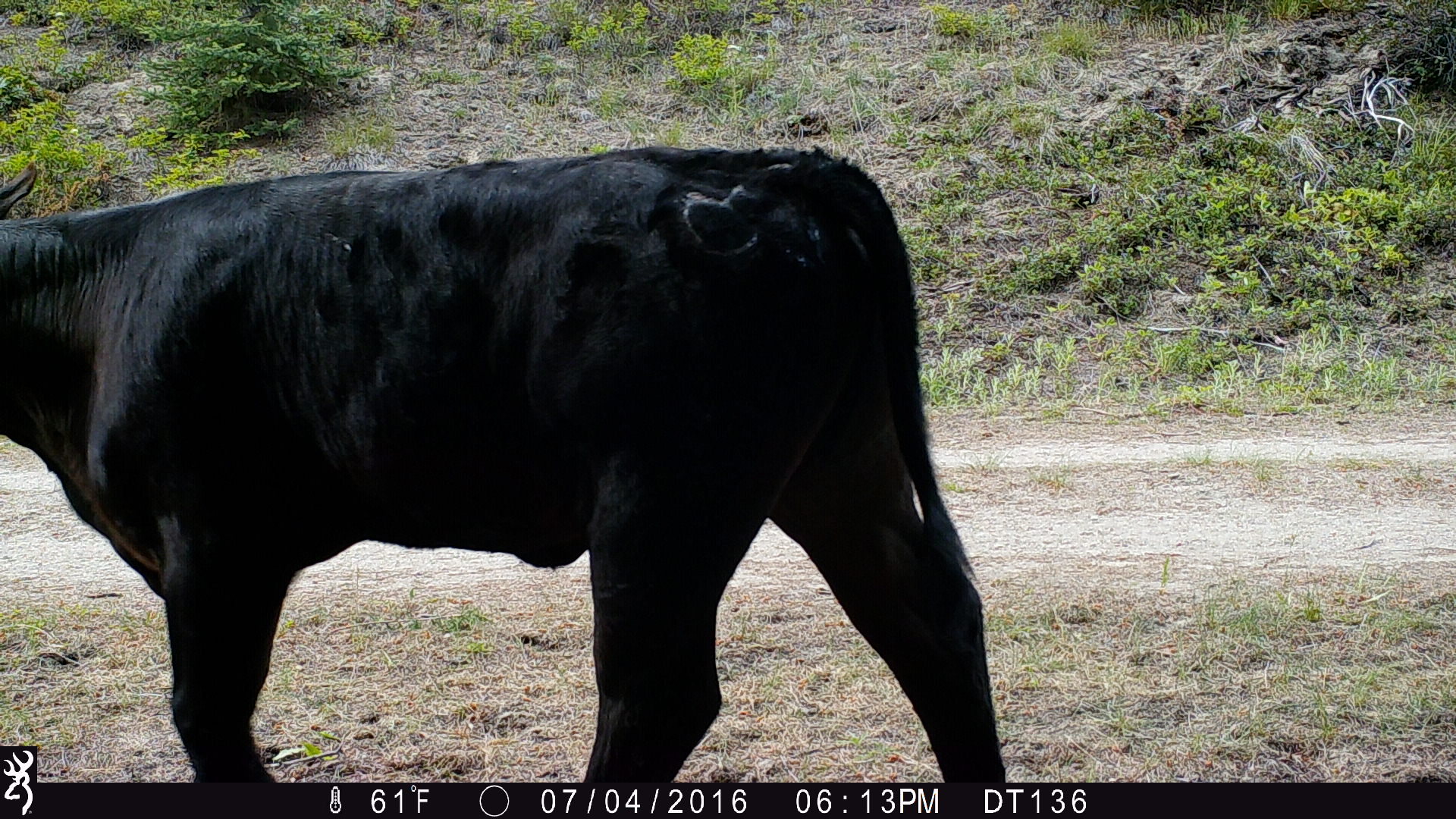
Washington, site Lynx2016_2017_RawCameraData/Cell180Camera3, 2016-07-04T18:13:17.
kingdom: Animalia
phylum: Chordata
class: Mammalia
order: Artiodactyla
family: Bovidae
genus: Bos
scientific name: Bos taurus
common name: domestic cattle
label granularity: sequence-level